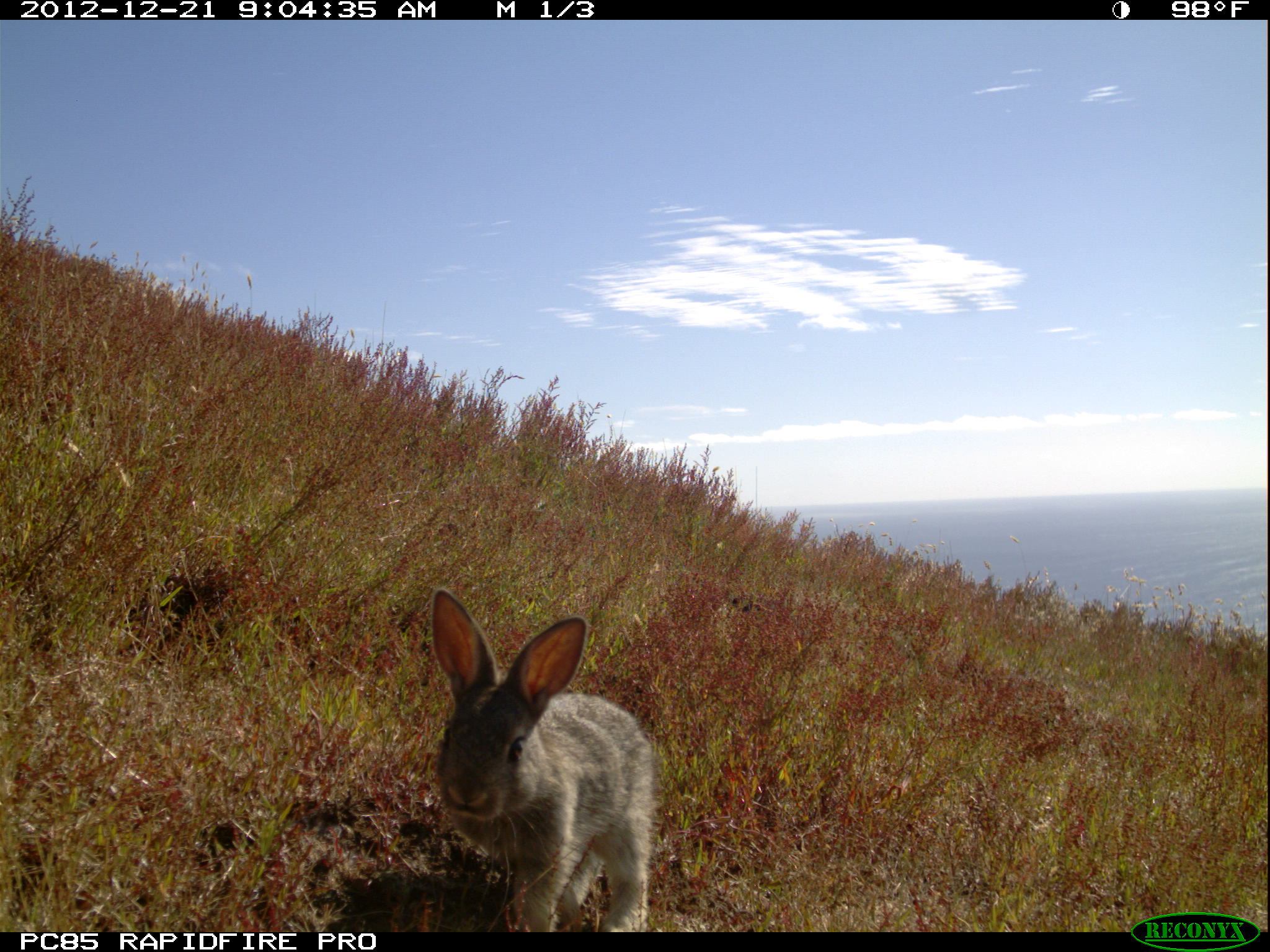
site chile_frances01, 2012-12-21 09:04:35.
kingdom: Animalia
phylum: Chordata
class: Mammalia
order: Lagomorpha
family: Leporidae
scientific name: Leporidae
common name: rabbits and hares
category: rabbit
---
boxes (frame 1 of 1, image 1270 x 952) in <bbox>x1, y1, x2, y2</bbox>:
rabbit: <bbox>420, 590, 659, 932</bbox>